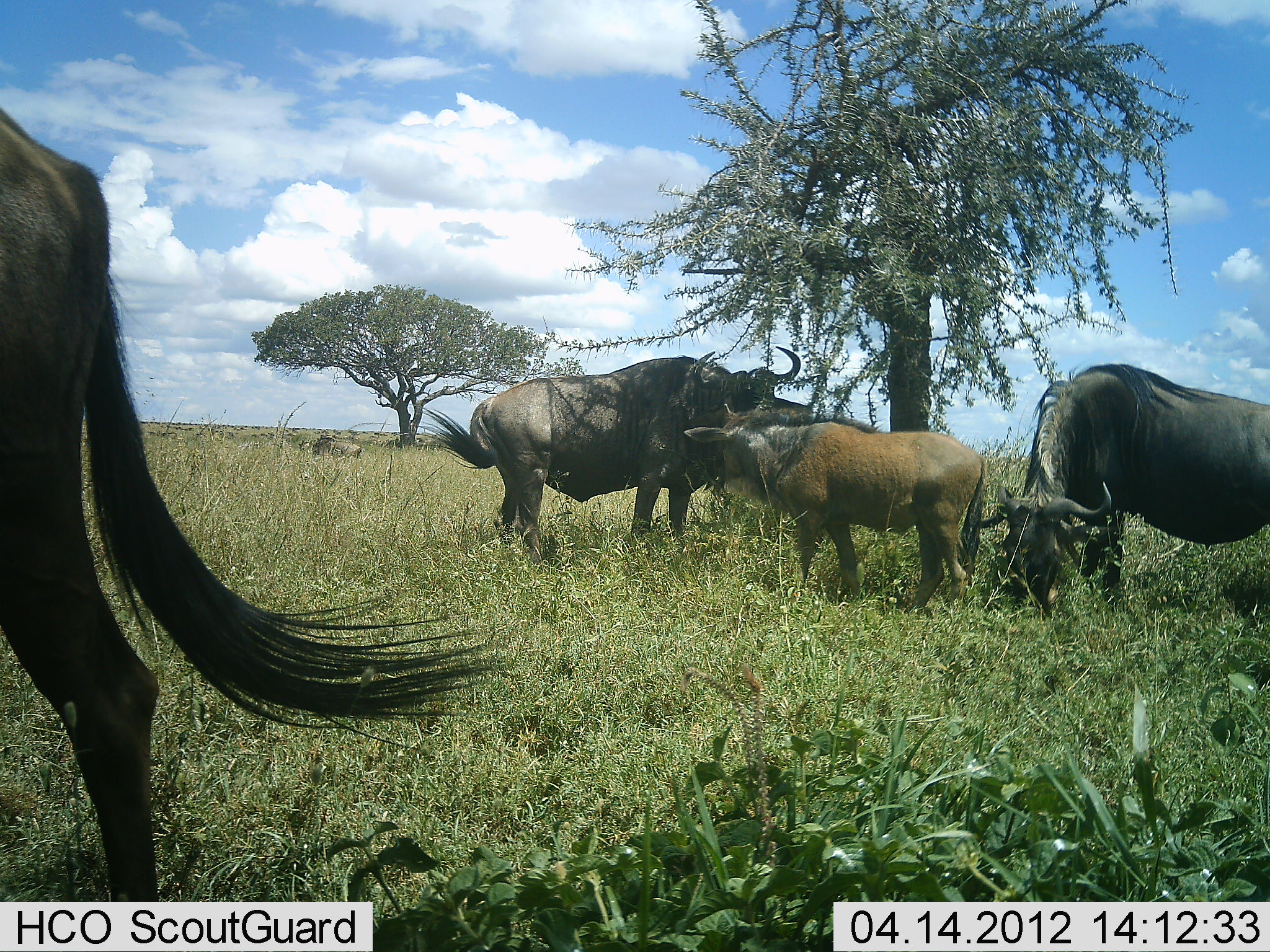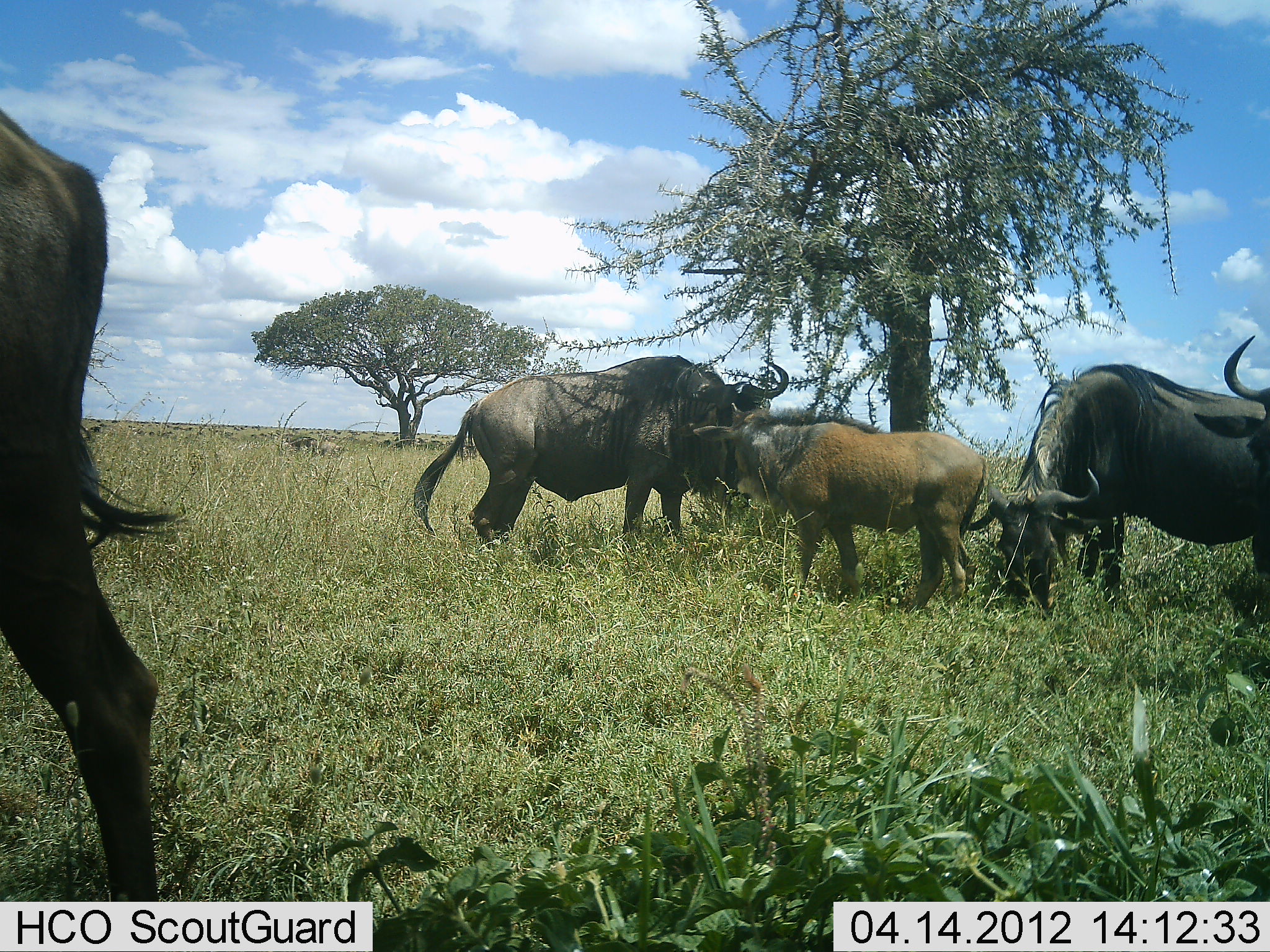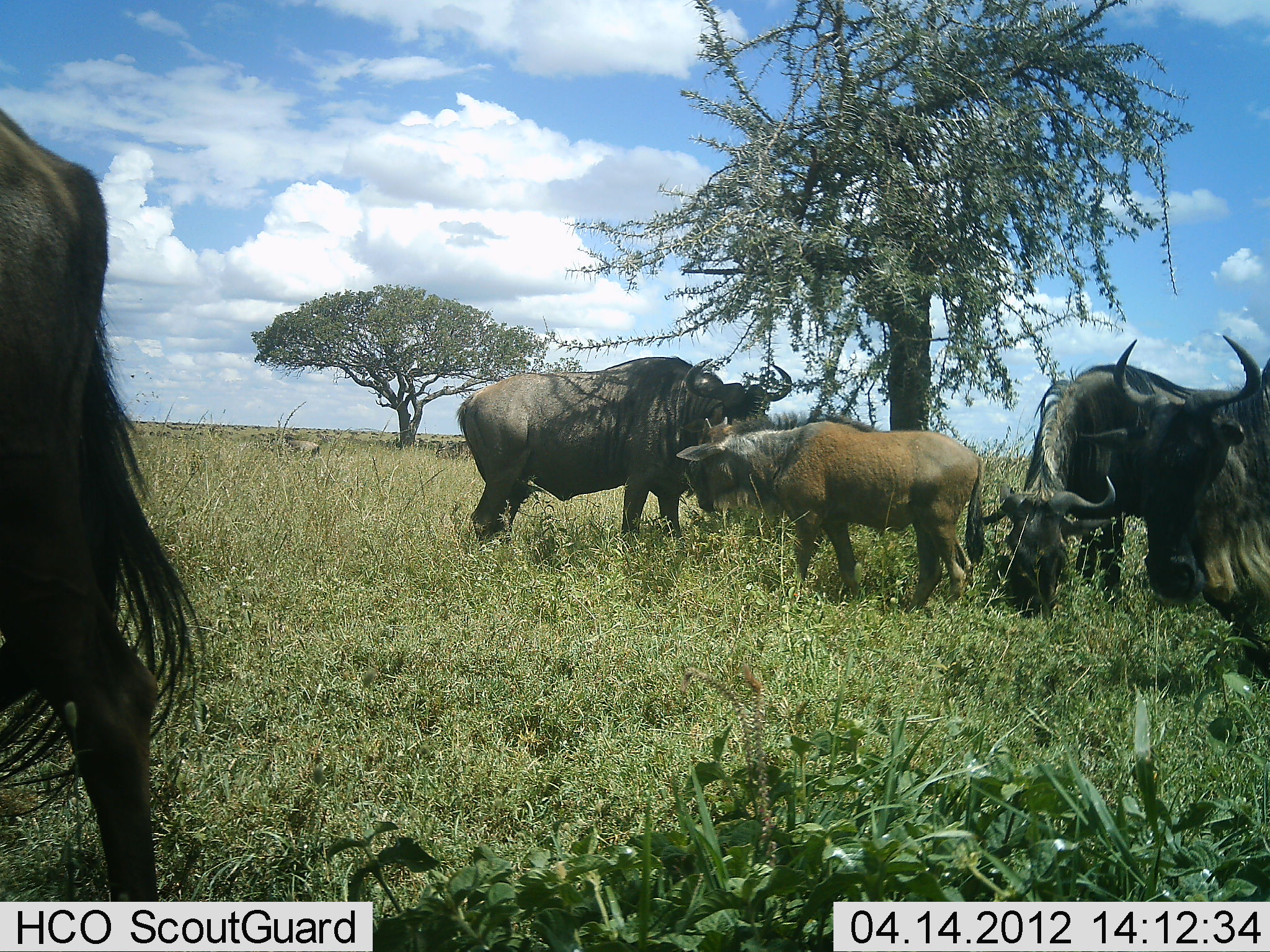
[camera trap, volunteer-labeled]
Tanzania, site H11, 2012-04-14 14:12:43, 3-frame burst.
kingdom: Animalia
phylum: Chordata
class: Mammalia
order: Artiodactyla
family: Bovidae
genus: Connochaetes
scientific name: Connochaetes taurinus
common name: blue wildebeest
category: wildebeest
Wildebeest (blue wildebeest) (Connochaetes taurinus), count 6. Behavior (volunteer vote fractions): standing 75%, resting 17%, moving 50%, interacting 17%. Young present (vote fraction): 75%. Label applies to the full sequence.